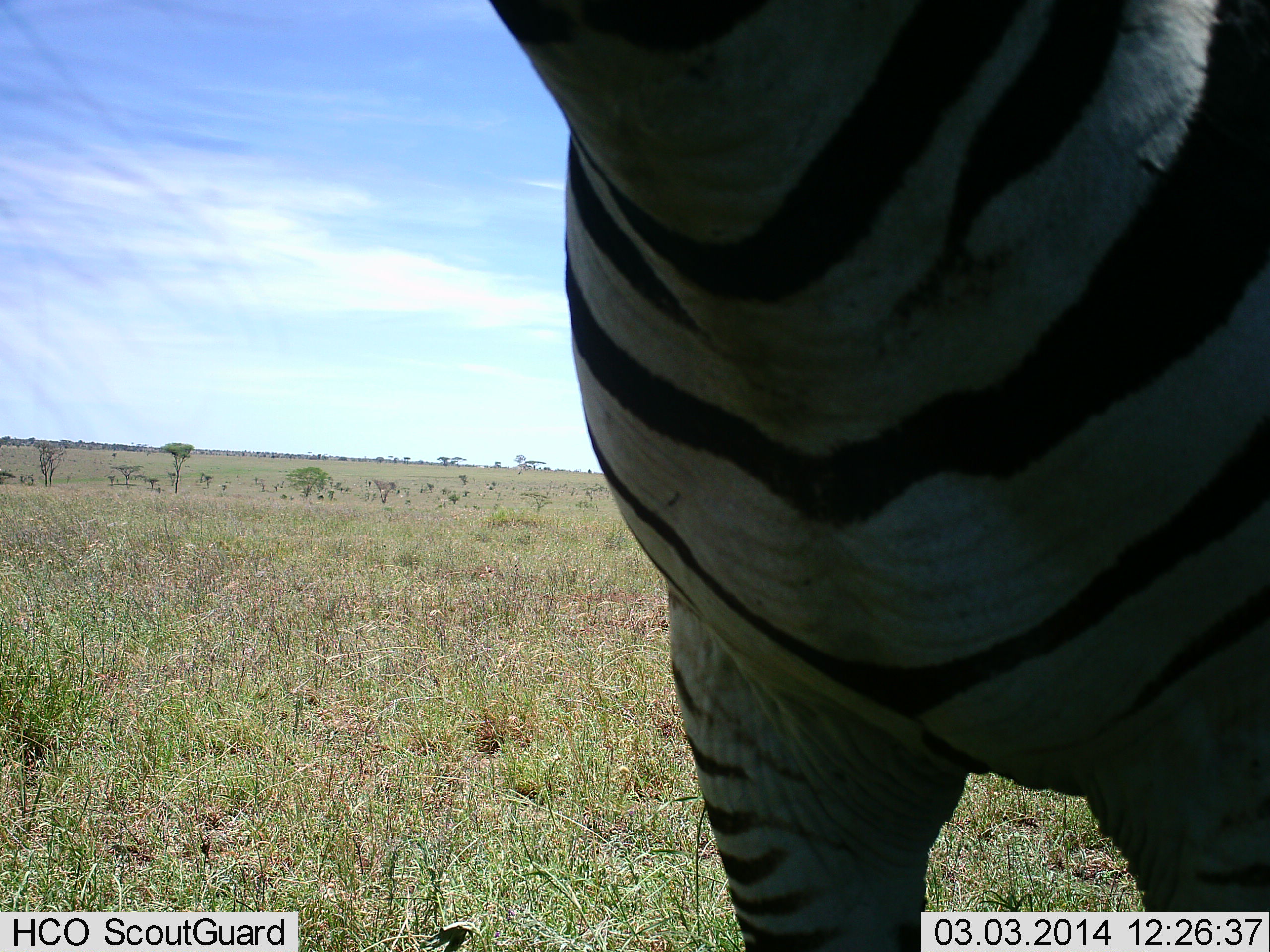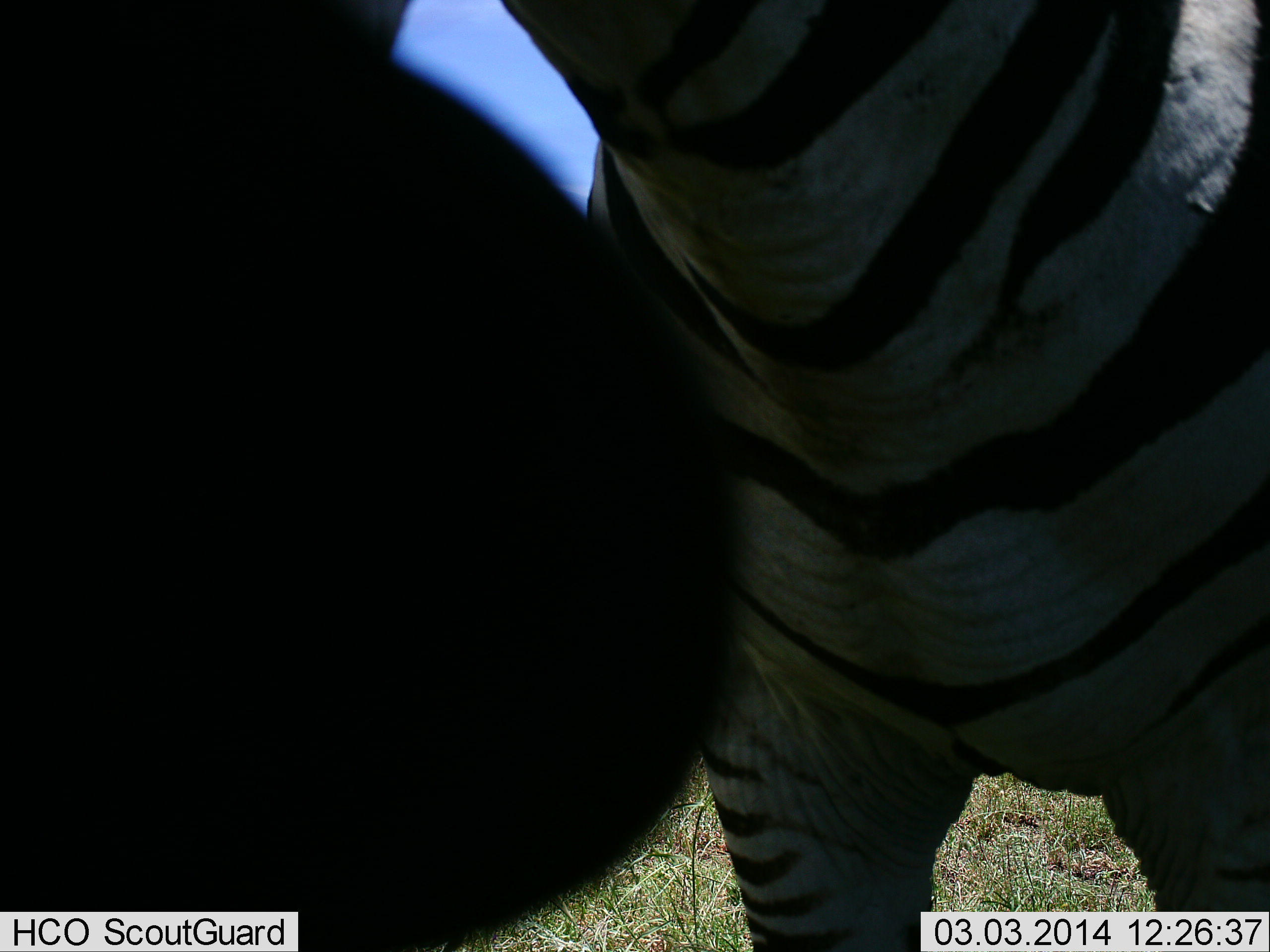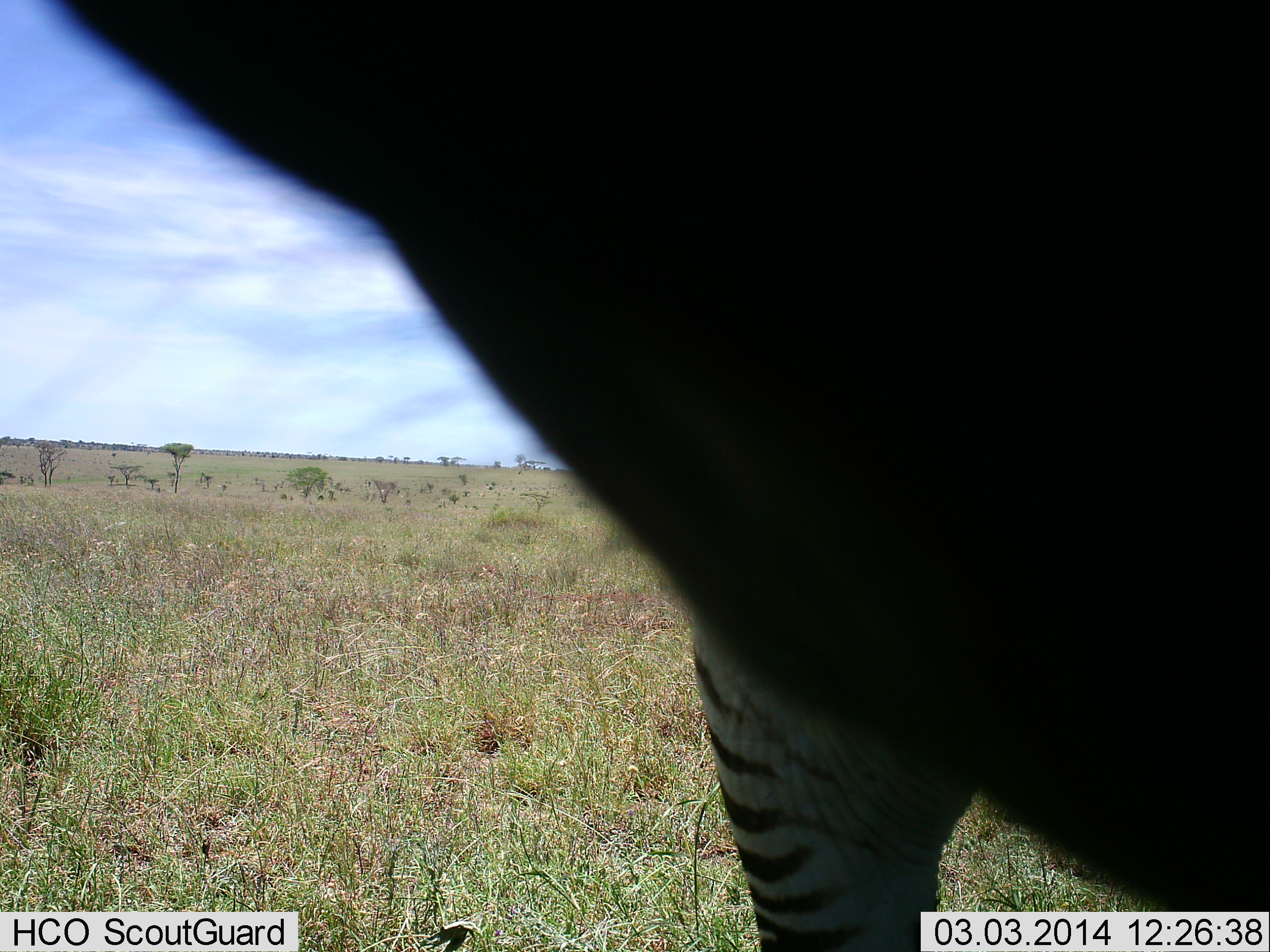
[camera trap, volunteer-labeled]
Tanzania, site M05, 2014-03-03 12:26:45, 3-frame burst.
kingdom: Animalia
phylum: Chordata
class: Mammalia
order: Perissodactyla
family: Equidae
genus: Equus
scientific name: Equus quagga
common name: plains zebra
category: zebra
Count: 1.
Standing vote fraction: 90%.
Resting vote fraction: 0%.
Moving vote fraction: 10%.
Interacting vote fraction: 0%.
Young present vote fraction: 0%.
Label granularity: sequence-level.